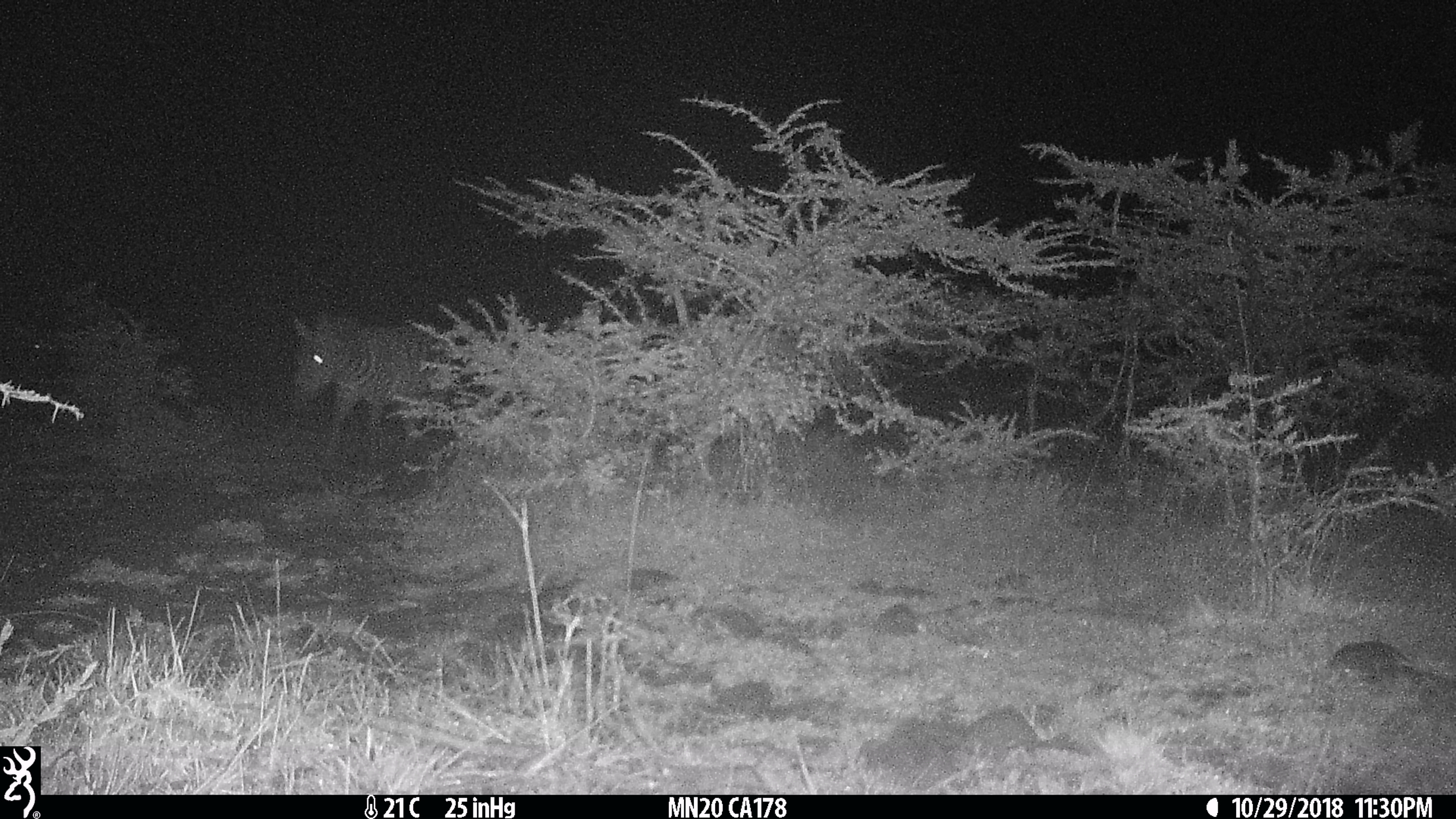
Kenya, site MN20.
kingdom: Animalia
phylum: Chordata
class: Mammalia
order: Perissodactyla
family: Equidae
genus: Equus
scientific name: Equus quagga burchellii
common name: burchell's zebra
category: zebra